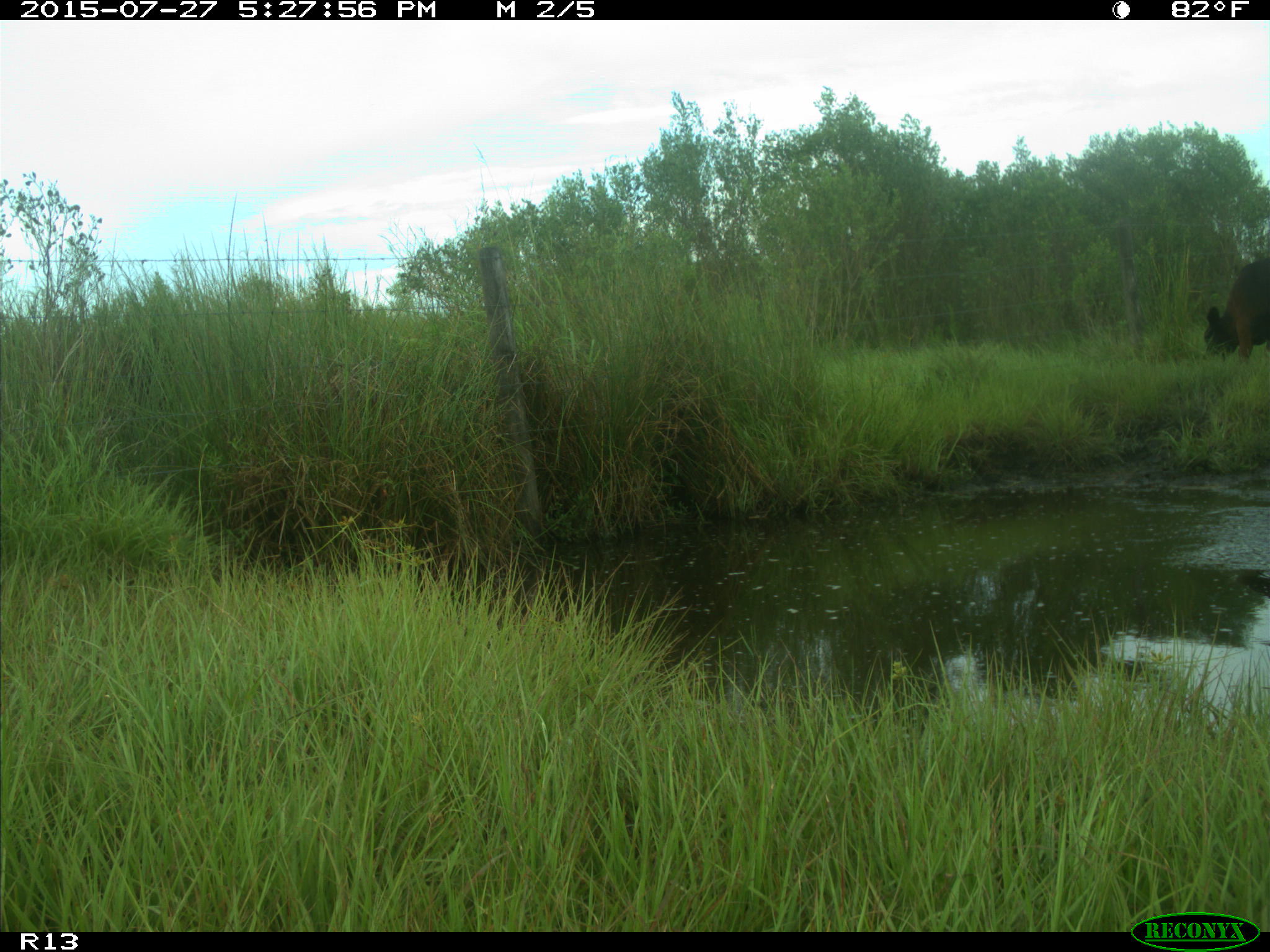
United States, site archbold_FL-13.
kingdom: Animalia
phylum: Chordata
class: Mammalia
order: Artiodactyla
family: Bovidae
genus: Bos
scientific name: Bos taurus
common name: domestic cow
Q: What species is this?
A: Bos taurus (domestic cow).